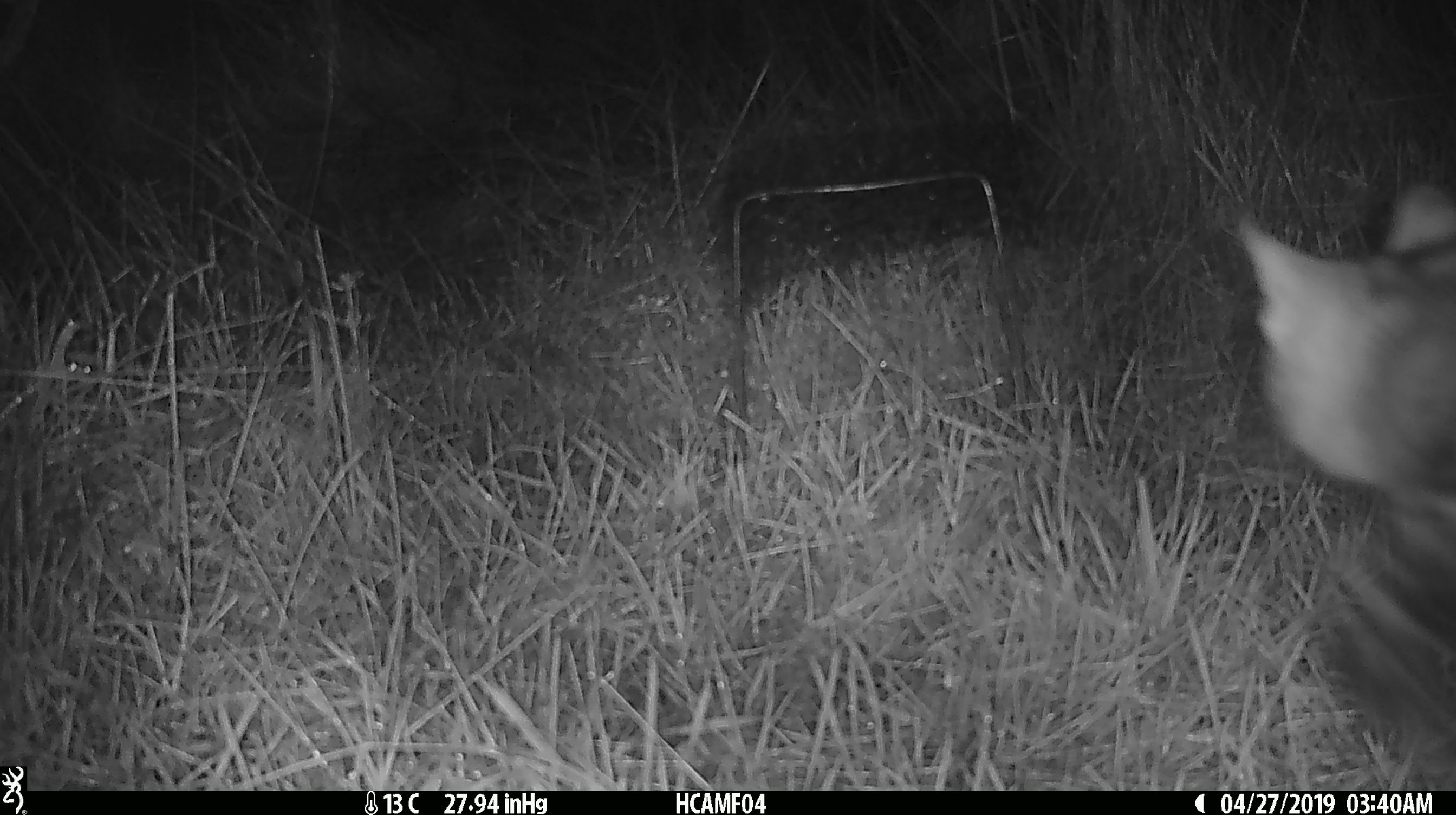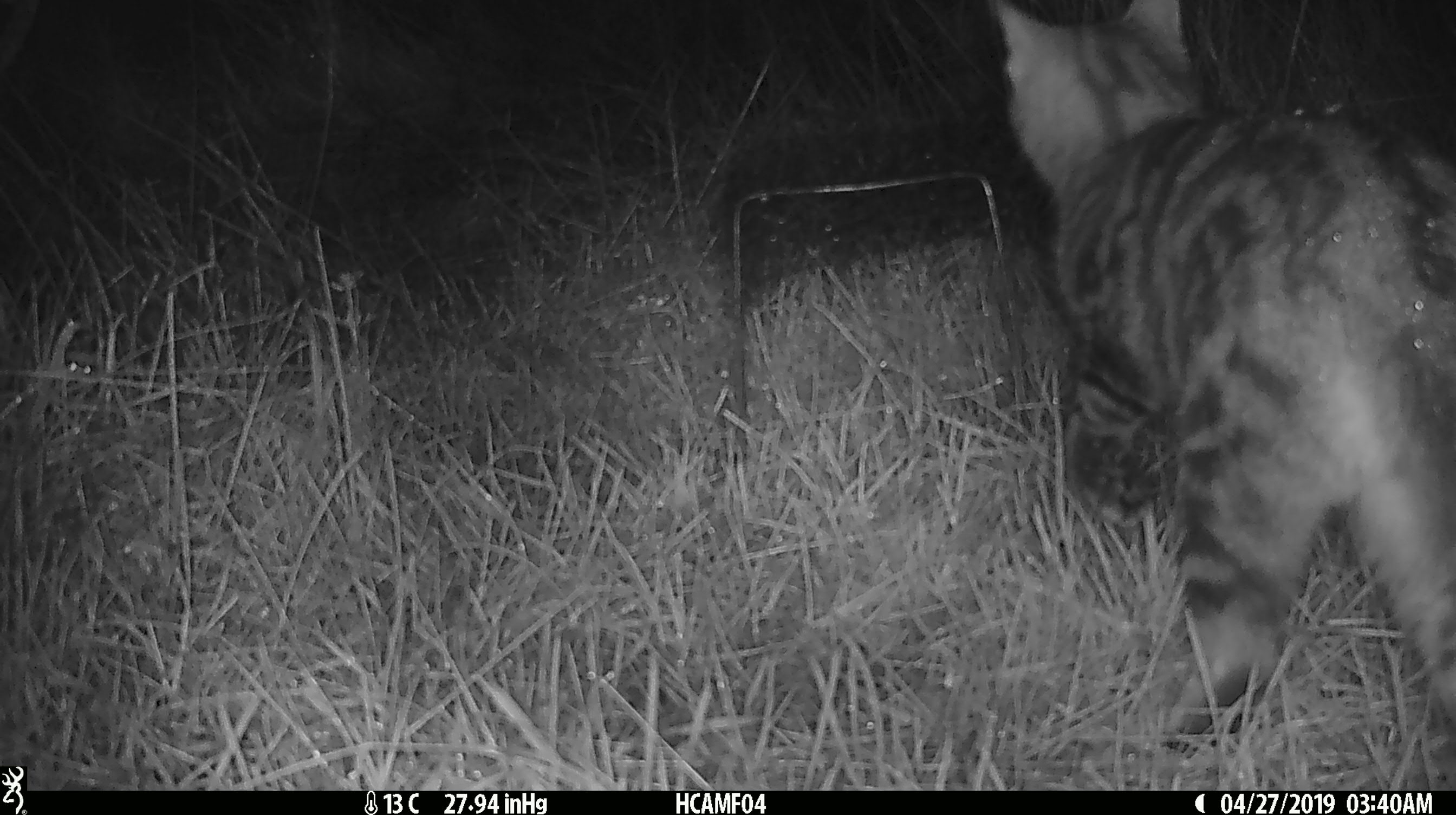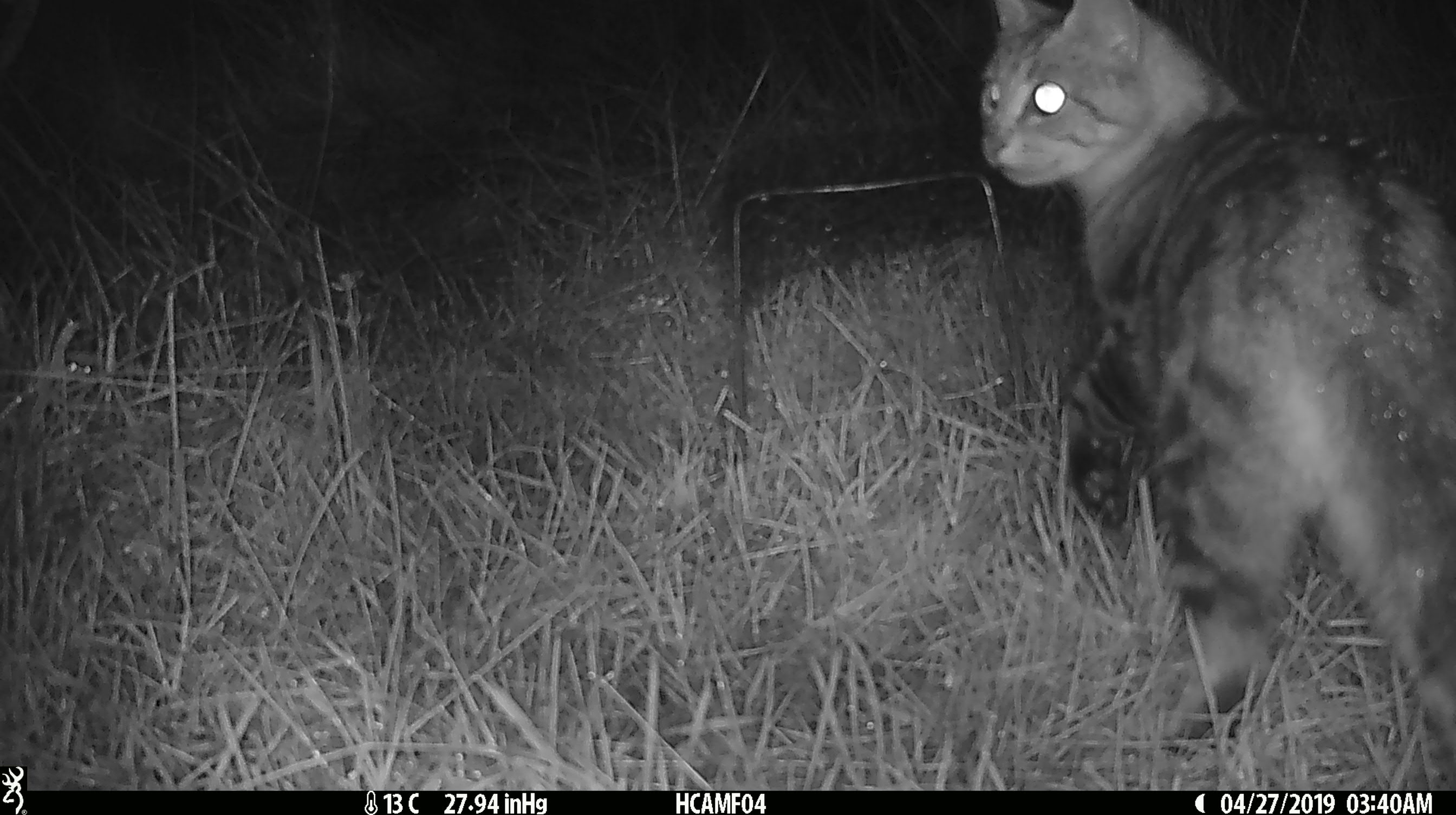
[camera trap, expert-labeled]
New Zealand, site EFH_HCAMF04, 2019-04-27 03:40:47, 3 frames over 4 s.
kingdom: Animalia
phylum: Chordata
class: Mammalia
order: Carnivora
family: Felidae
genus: Felis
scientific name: Felis catus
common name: domestic cat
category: cat